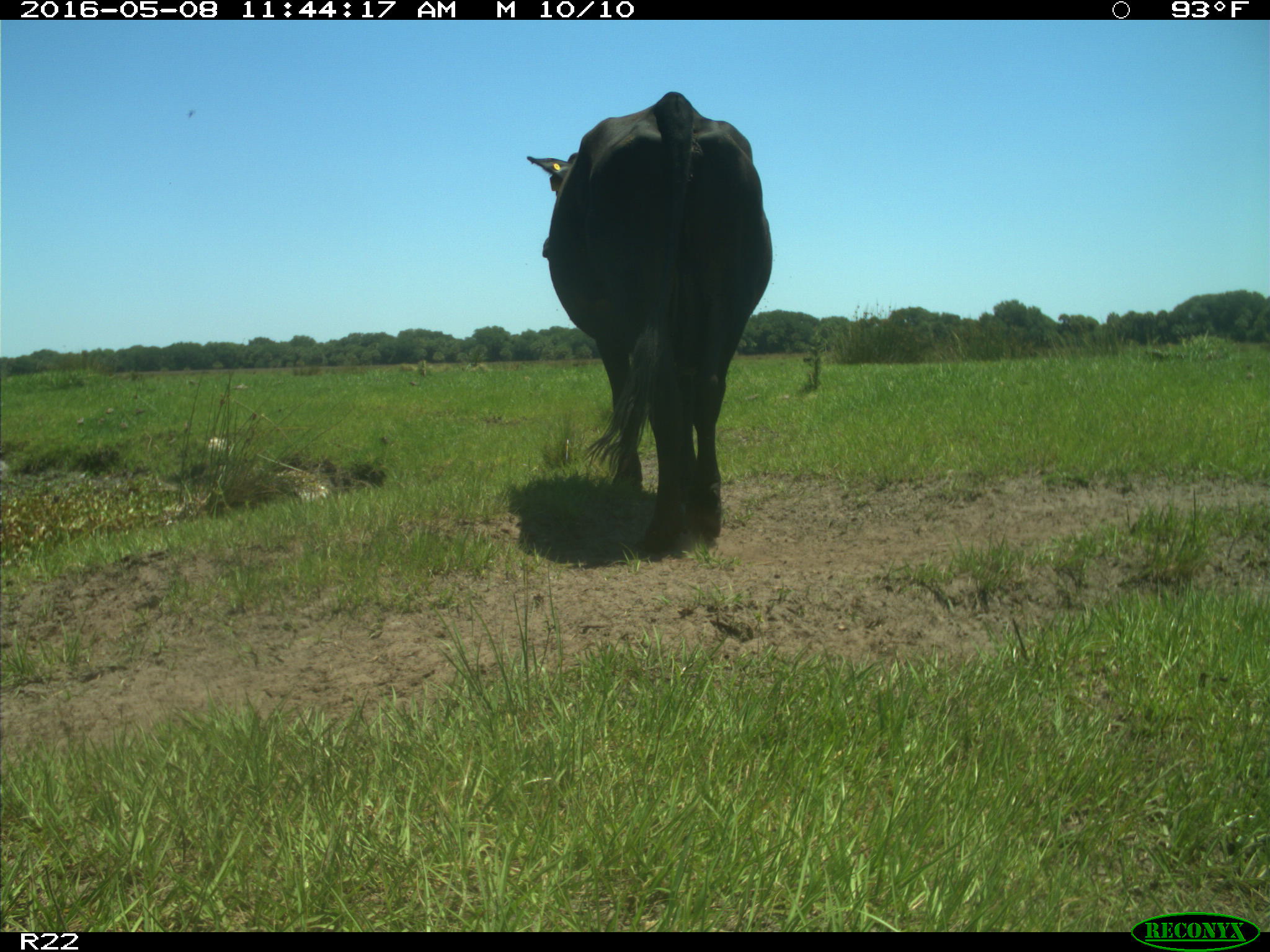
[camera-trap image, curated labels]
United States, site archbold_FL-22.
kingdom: Animalia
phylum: Chordata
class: Mammalia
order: Artiodactyla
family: Bovidae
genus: Bos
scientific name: Bos taurus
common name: domestic cow